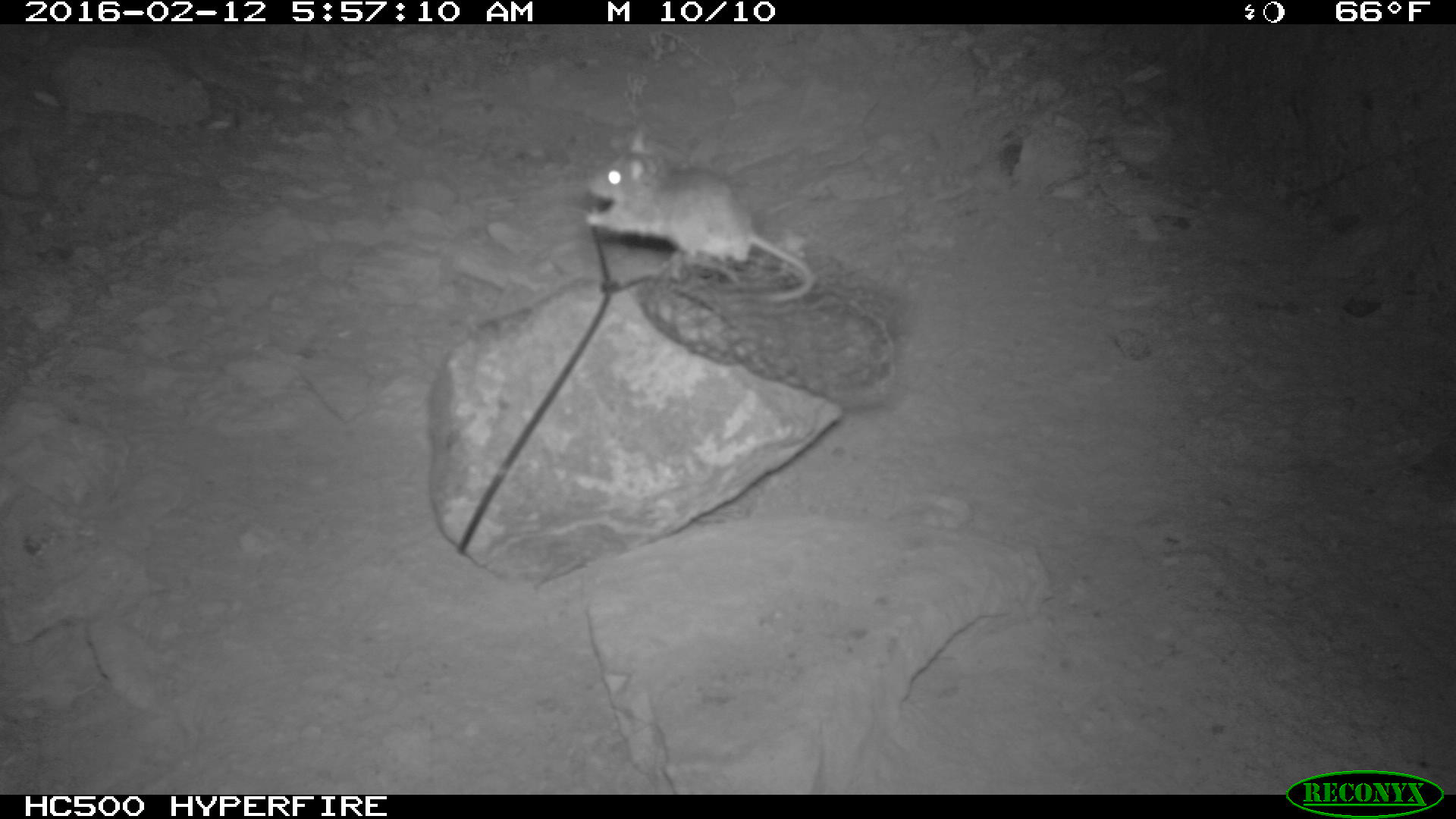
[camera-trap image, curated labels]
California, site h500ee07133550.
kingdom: Animalia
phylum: Chordata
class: Mammalia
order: Rodentia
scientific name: Rodentia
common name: rodent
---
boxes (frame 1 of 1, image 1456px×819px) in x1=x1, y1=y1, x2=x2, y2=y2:
rodent: x1=585, y1=128, x2=813, y2=303